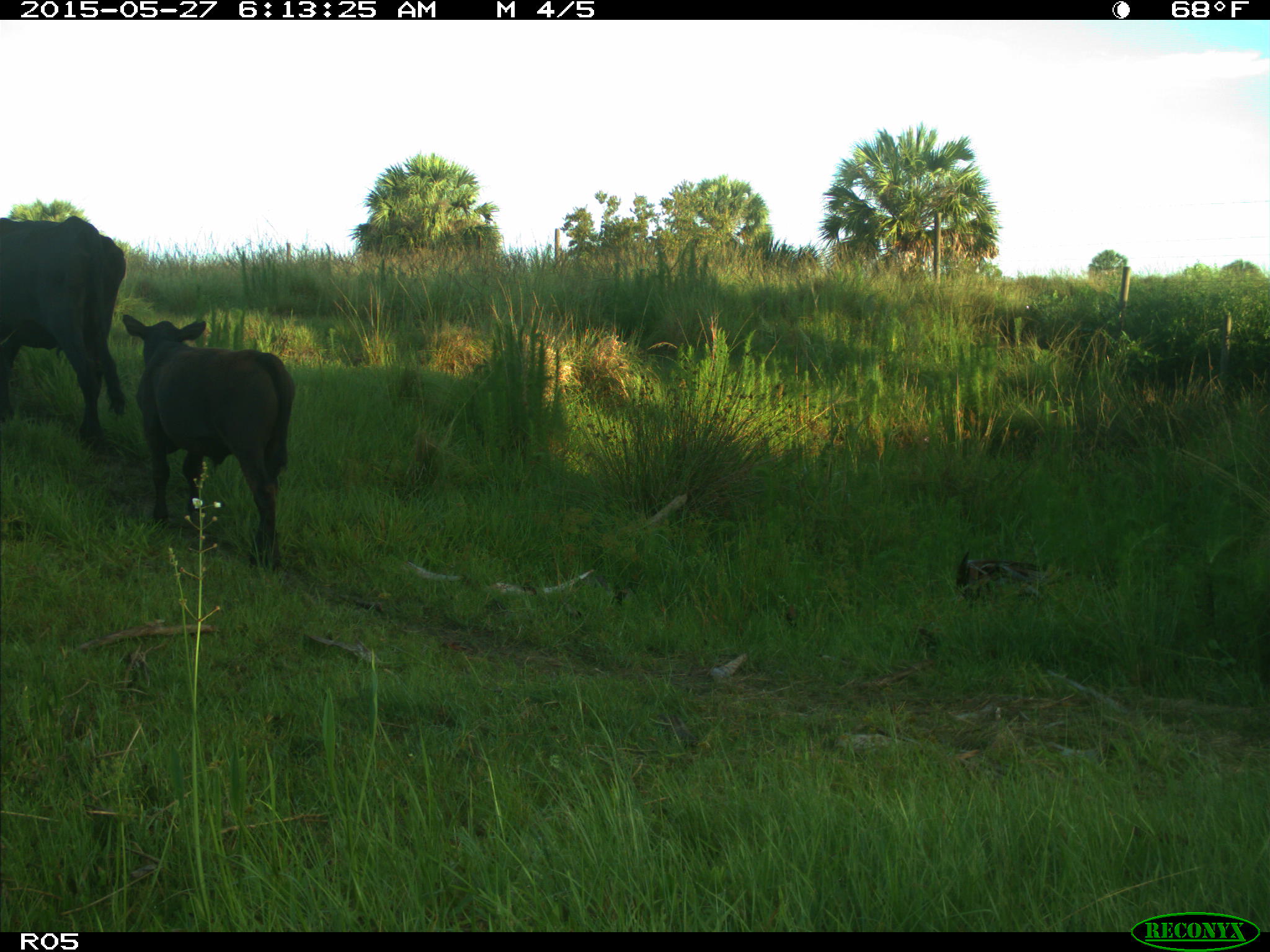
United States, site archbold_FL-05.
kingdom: Animalia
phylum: Chordata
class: Mammalia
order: Artiodactyla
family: Bovidae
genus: Bos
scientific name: Bos taurus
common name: domestic cow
Bos taurus (domestic cow).